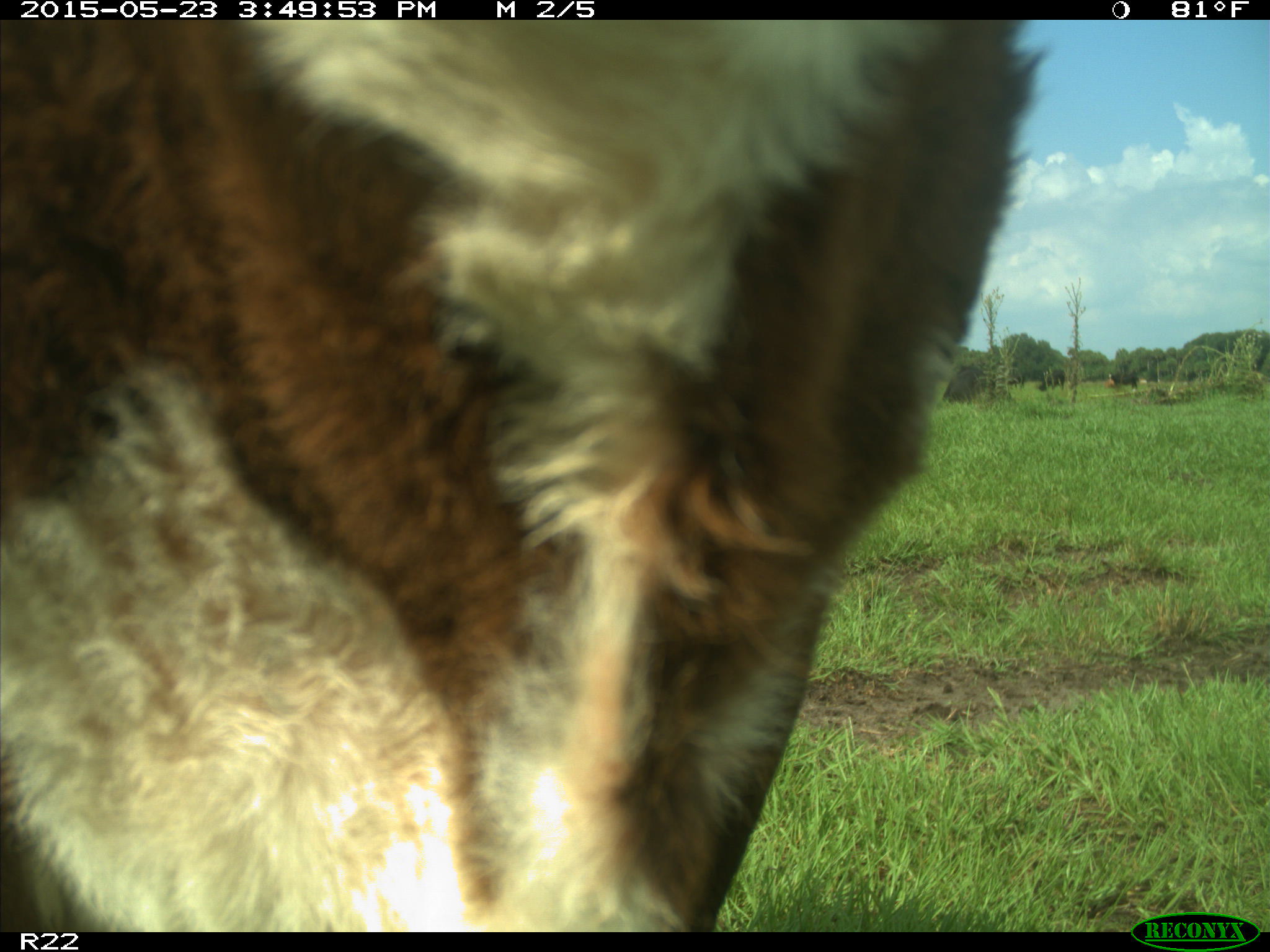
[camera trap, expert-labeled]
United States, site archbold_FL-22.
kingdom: Animalia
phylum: Chordata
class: Mammalia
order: Artiodactyla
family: Bovidae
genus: Bos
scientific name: Bos taurus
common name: domestic cow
Bos taurus (domestic cow).